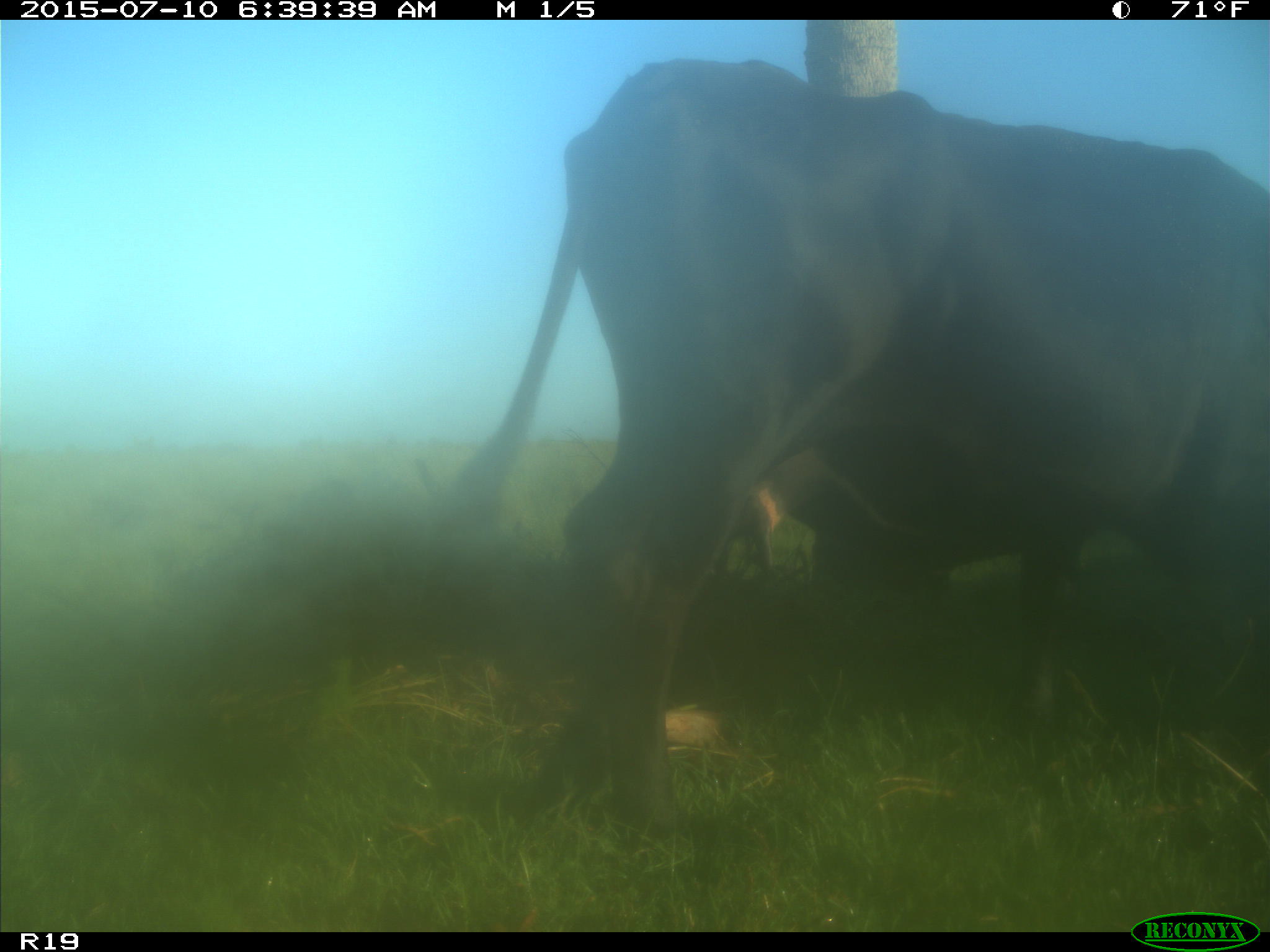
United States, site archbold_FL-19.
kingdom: Animalia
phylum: Chordata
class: Mammalia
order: Artiodactyla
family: Bovidae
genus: Bos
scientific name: Bos taurus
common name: domestic cow